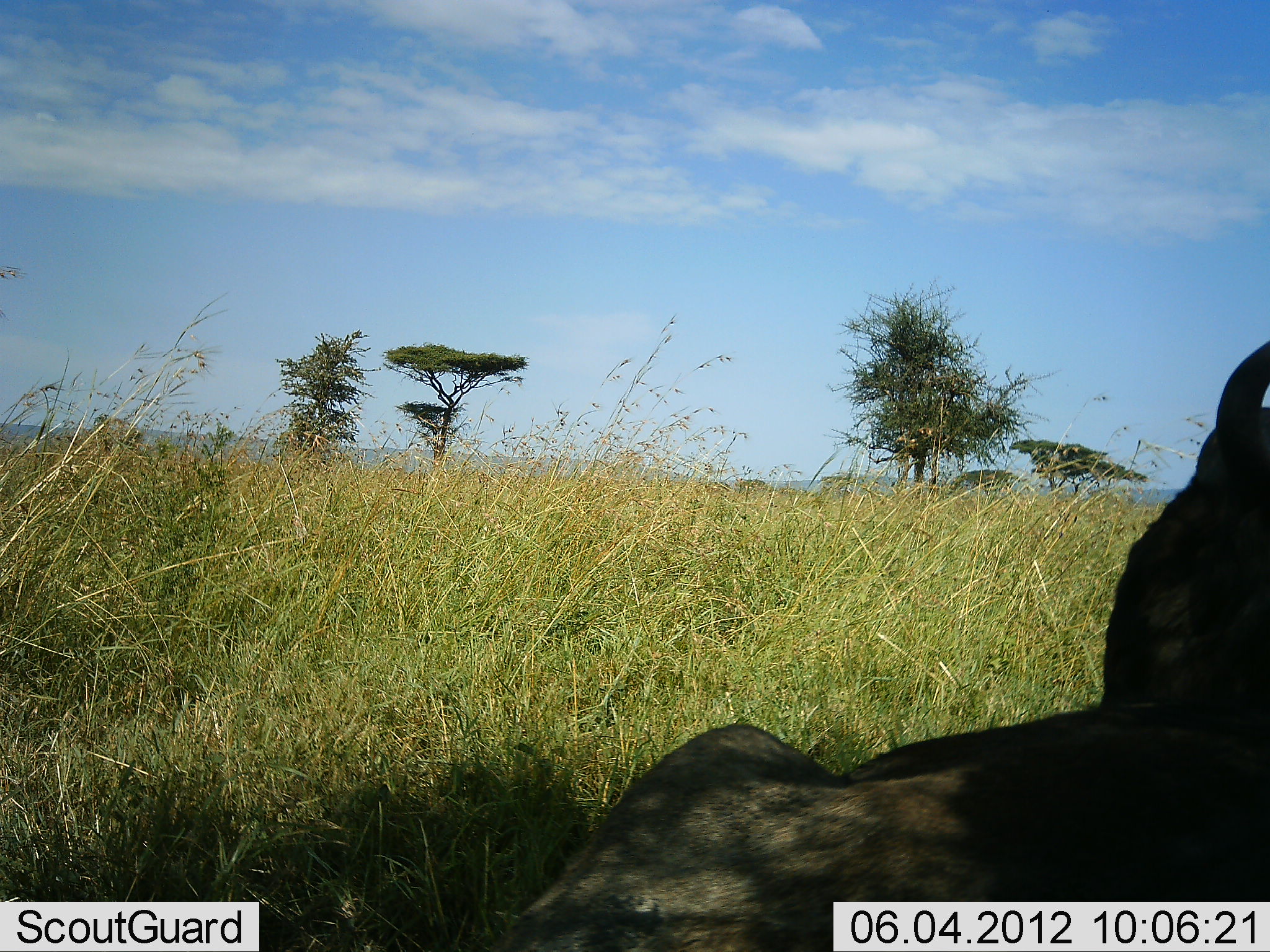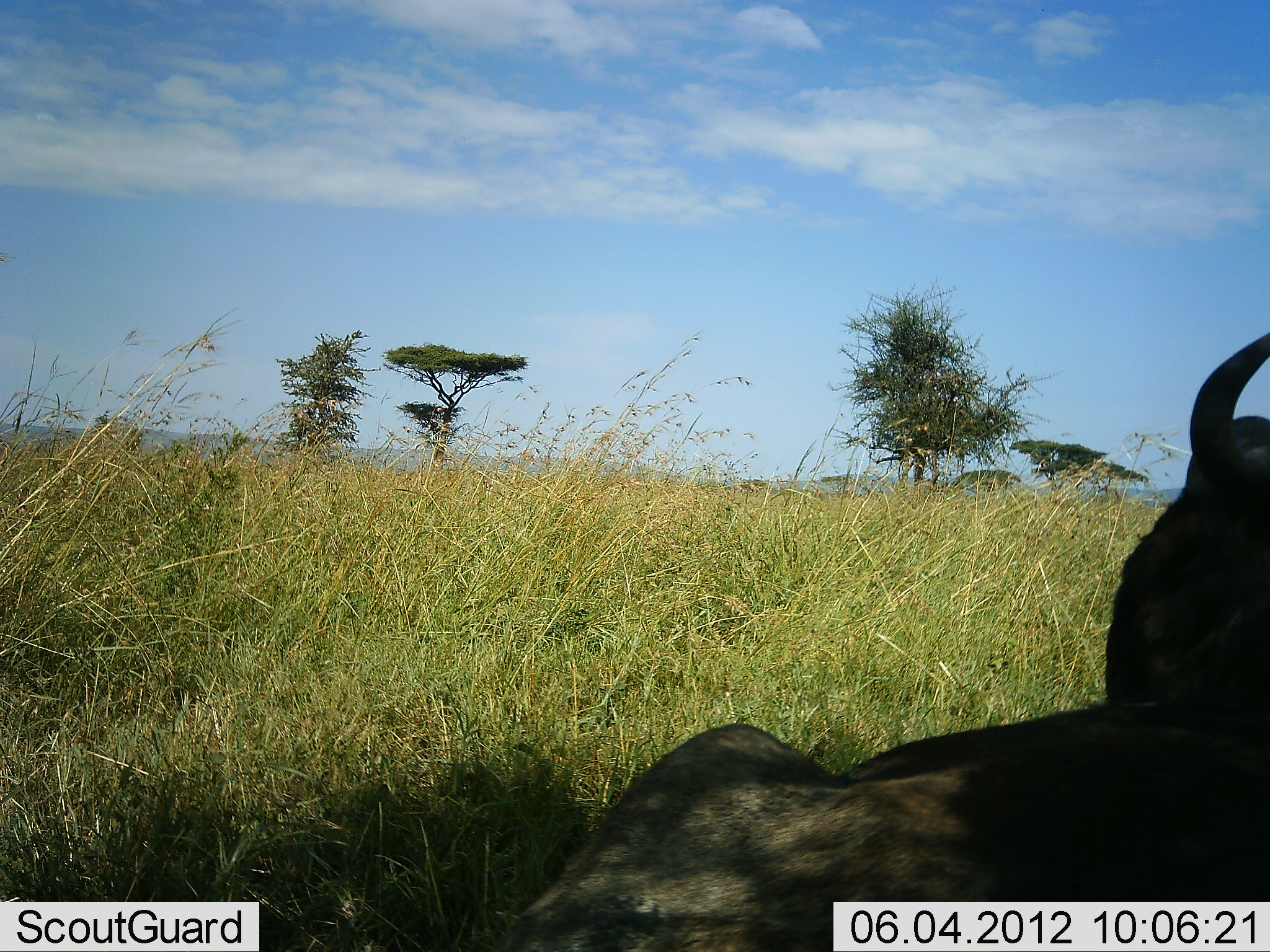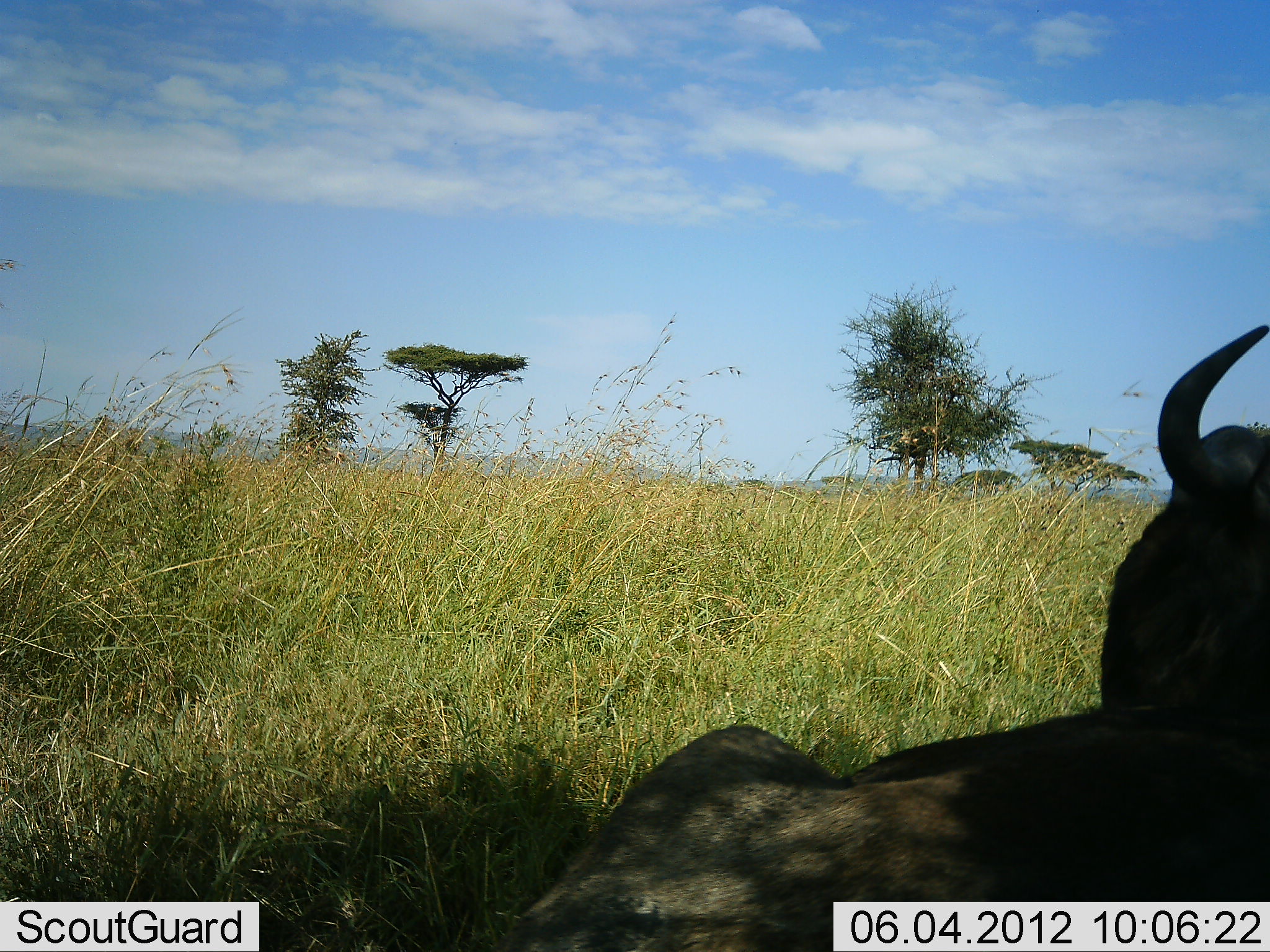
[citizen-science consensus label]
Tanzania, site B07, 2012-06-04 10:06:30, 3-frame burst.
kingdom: Animalia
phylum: Chordata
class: Mammalia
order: Artiodactyla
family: Bovidae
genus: Connochaetes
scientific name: Connochaetes taurinus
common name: blue wildebeest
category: wildebeest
Wildebeest (blue wildebeest) (Connochaetes taurinus), count 1. Behavior (volunteer vote fractions): standing 0%, resting 100%, moving 0%, interacting 0%. Young present (vote fraction): 0%. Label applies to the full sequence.